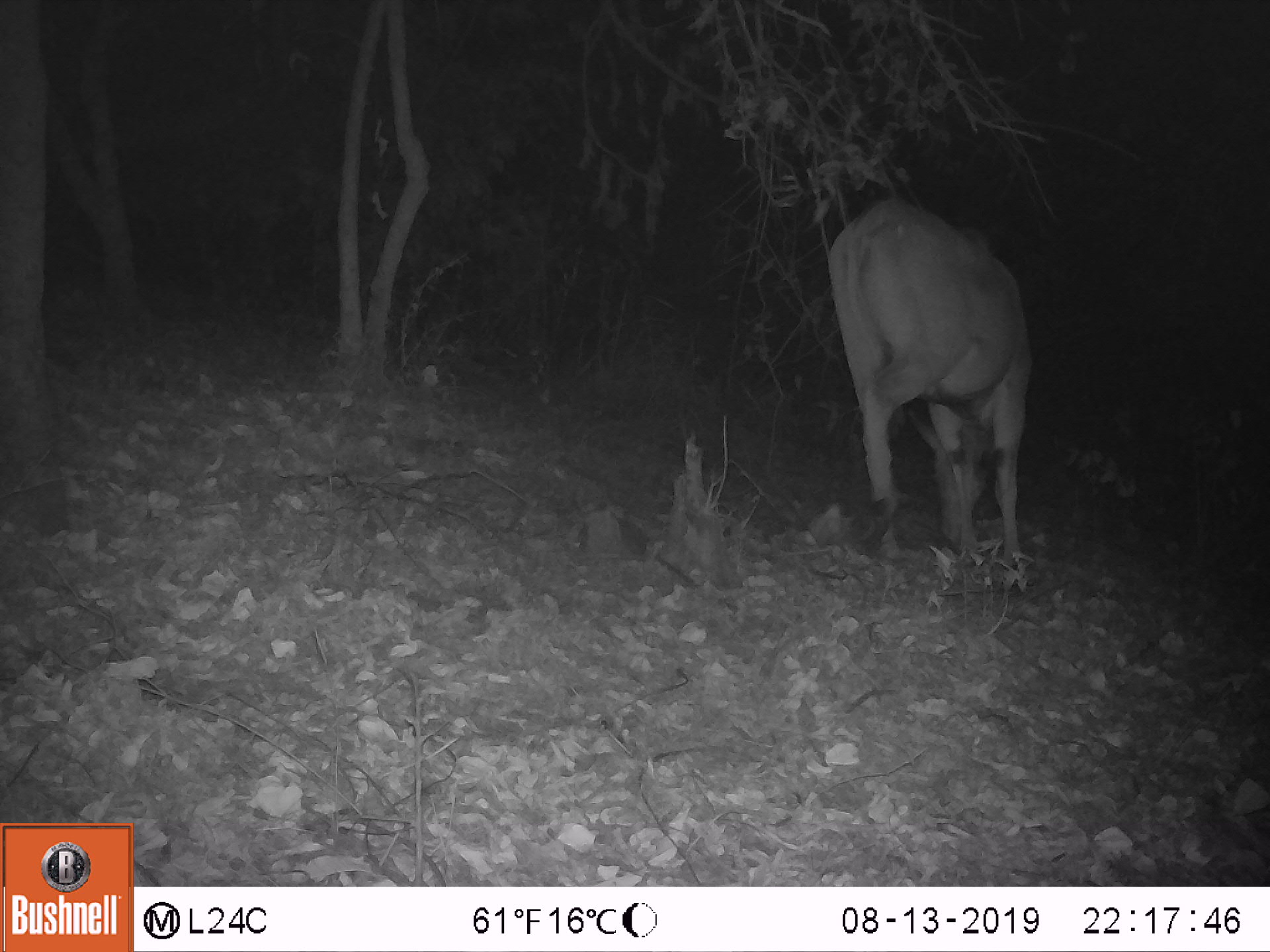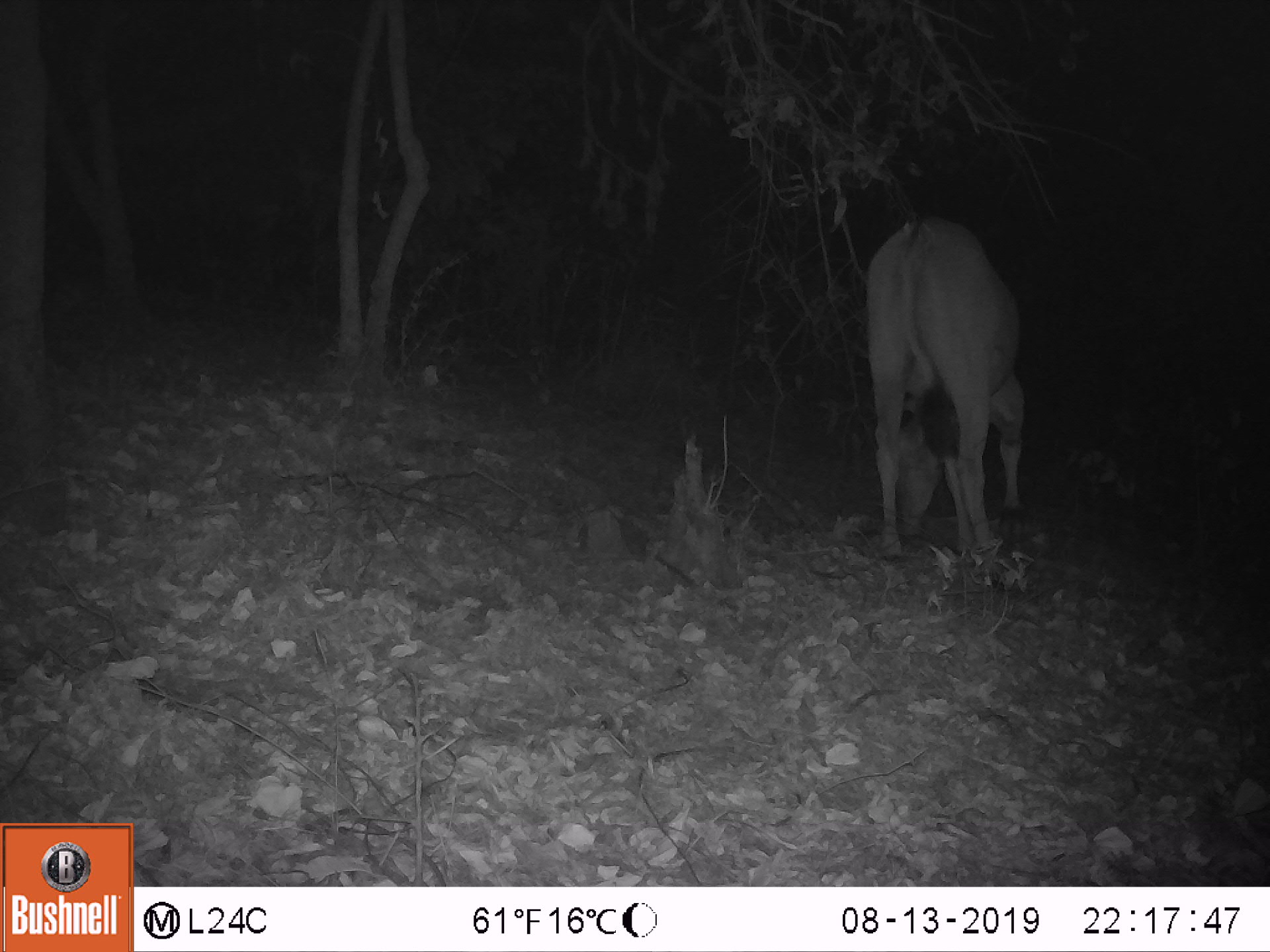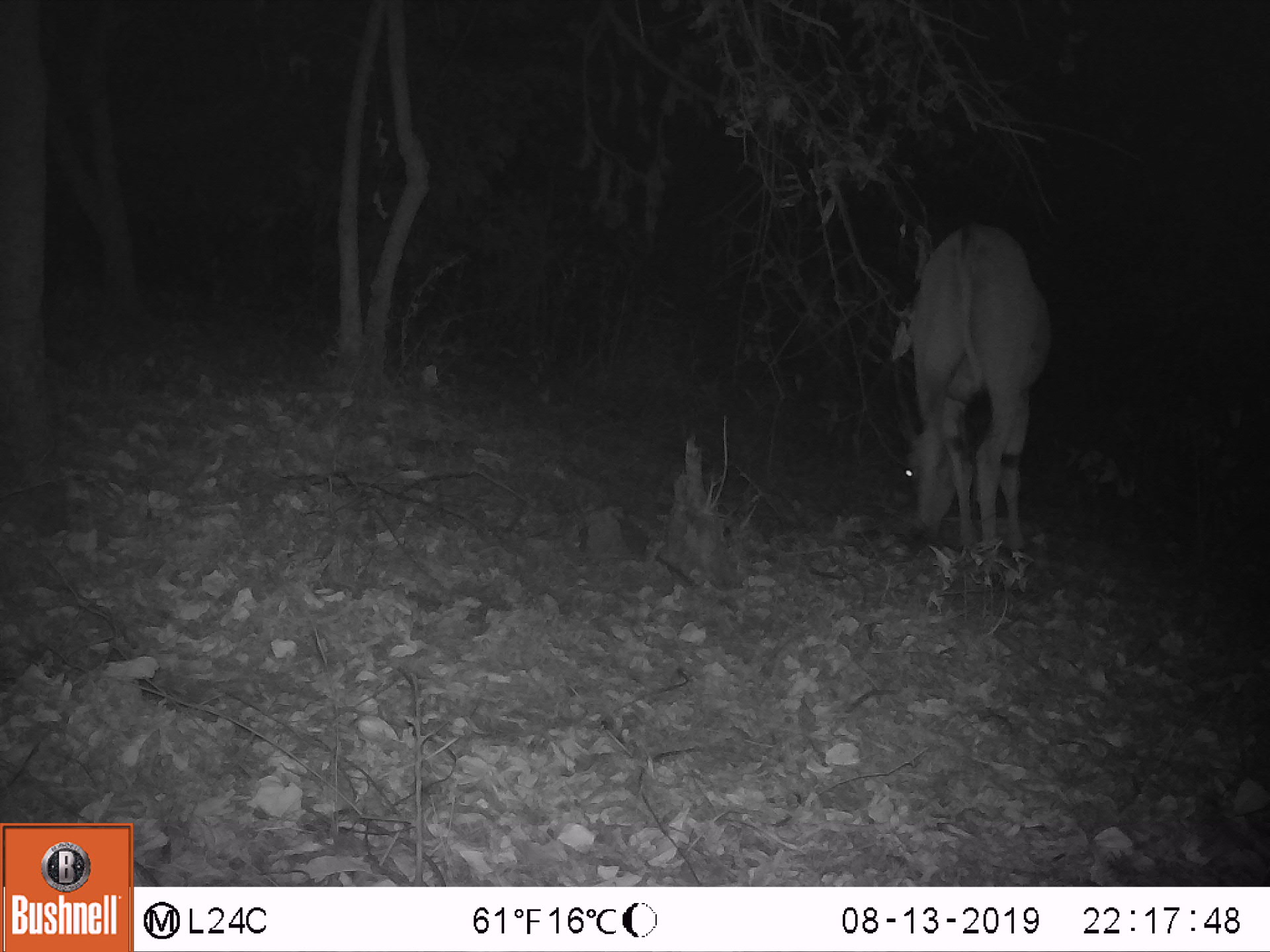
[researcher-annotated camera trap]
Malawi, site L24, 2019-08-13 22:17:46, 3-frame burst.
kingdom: Animalia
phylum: Chordata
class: Mammalia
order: Artiodactyla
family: Bovidae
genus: Tragelaphus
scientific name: Tragelaphus oryx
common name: common eland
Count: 1.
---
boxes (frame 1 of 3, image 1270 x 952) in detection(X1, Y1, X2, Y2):
common eland: detection(804, 203, 1054, 564)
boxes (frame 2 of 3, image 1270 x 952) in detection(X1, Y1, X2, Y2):
common eland: detection(850, 192, 1042, 591)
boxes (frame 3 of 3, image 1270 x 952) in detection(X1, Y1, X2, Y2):
common eland: detection(885, 204, 1067, 581)